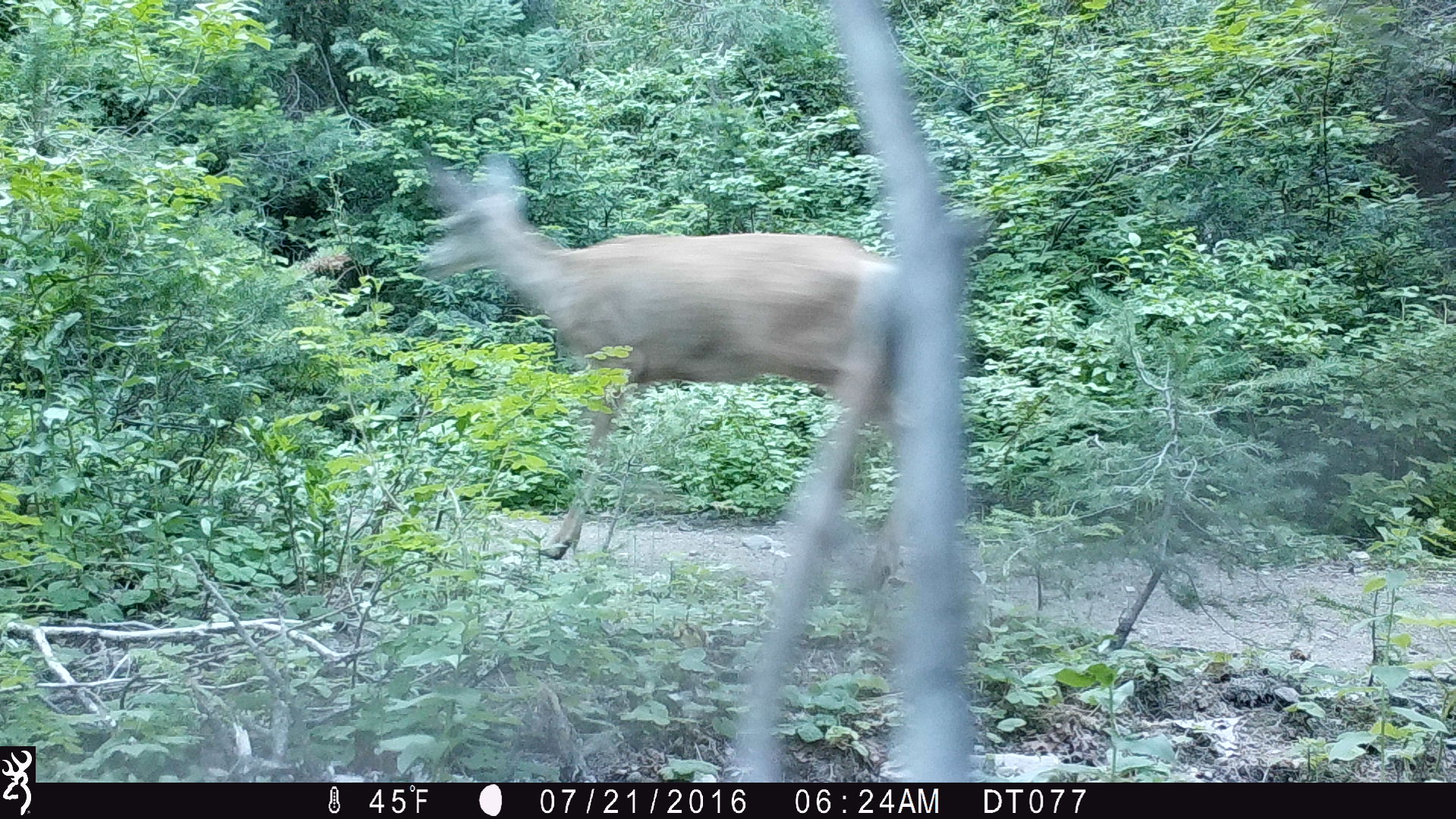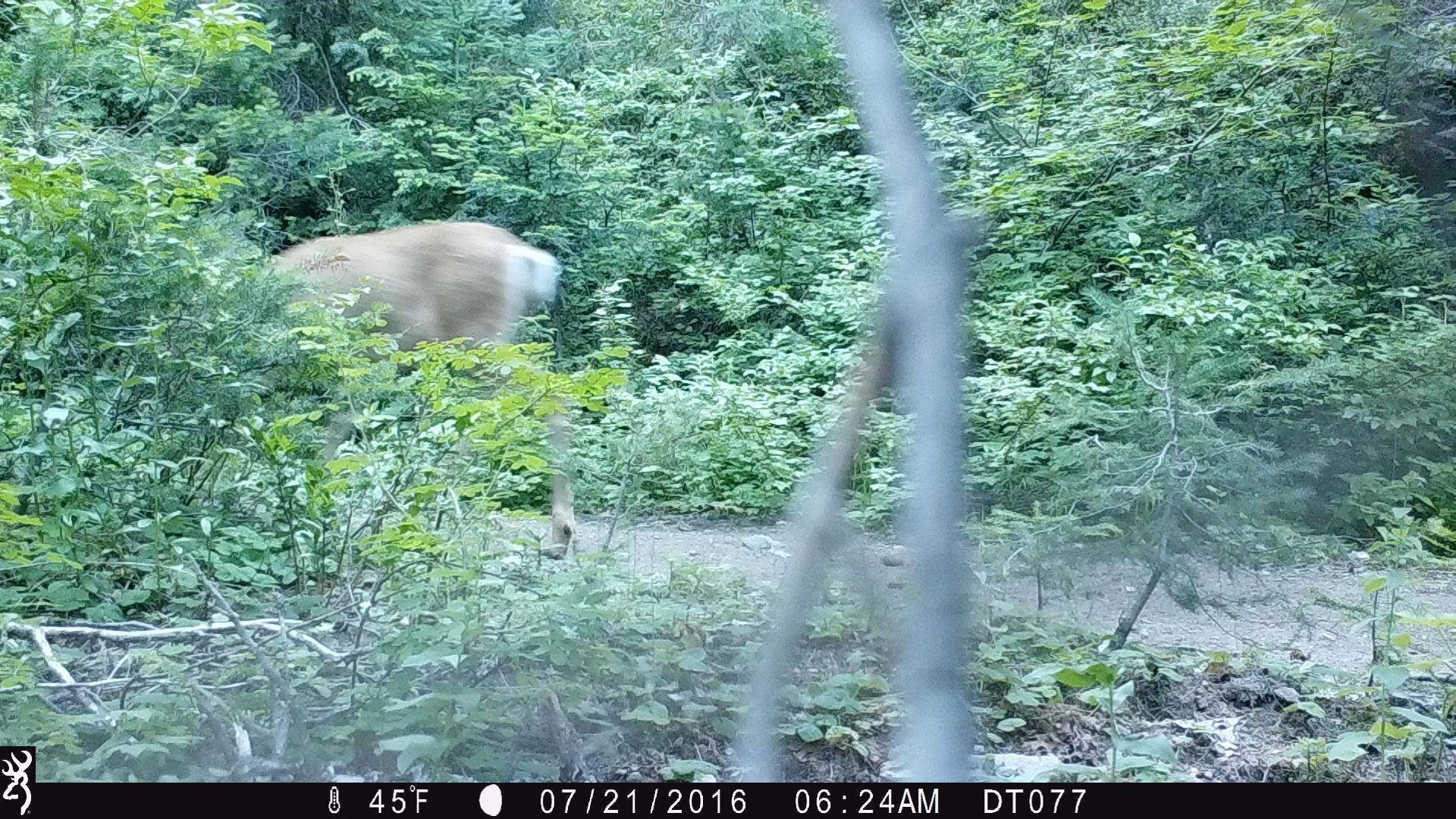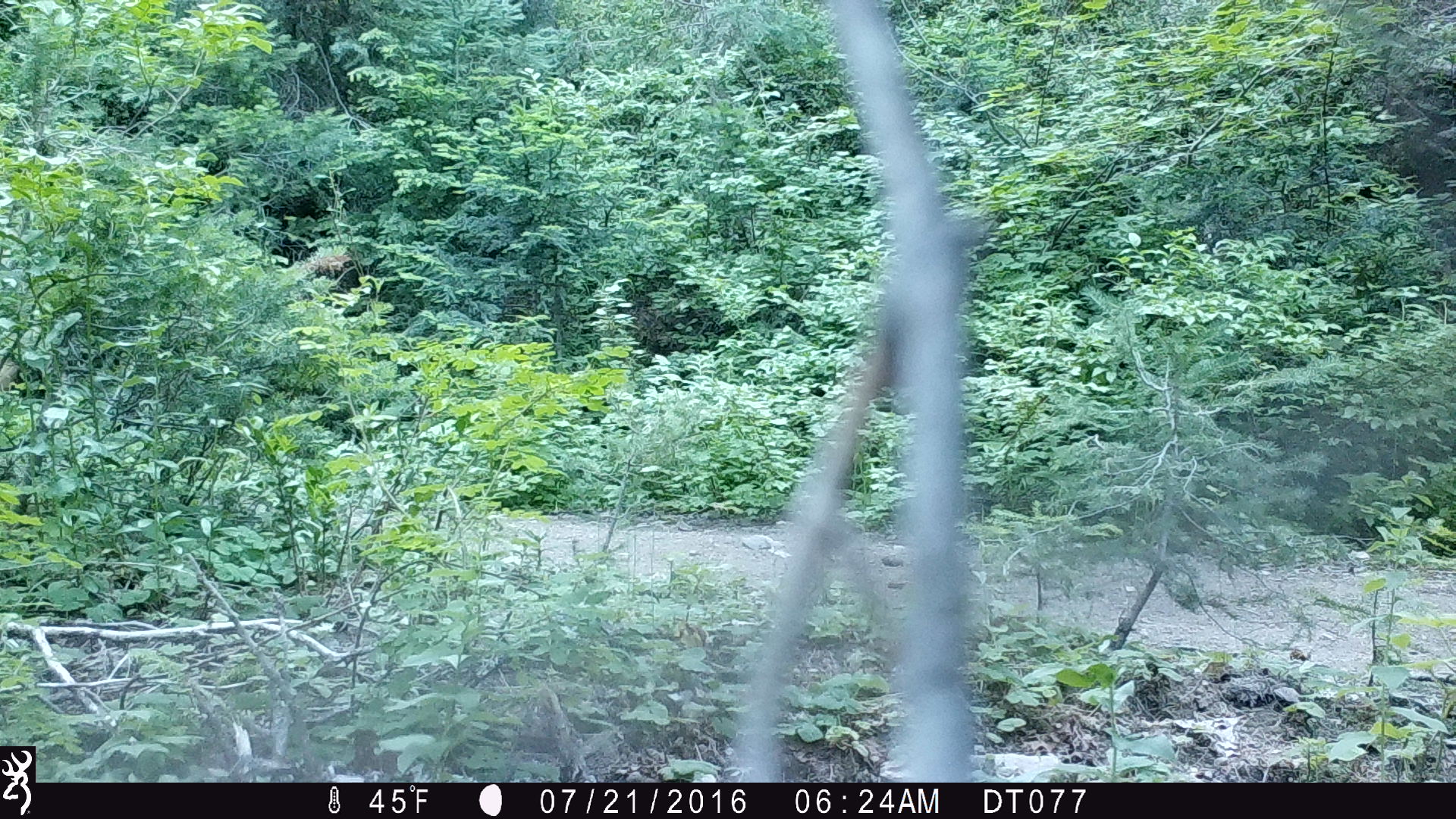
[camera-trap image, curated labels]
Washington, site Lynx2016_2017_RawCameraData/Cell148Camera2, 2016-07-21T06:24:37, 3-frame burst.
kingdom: Animalia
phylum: Chordata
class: Mammalia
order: Artiodactyla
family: Cervidae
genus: Odocoileus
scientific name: Odocoileus hemionus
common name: mule deer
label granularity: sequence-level